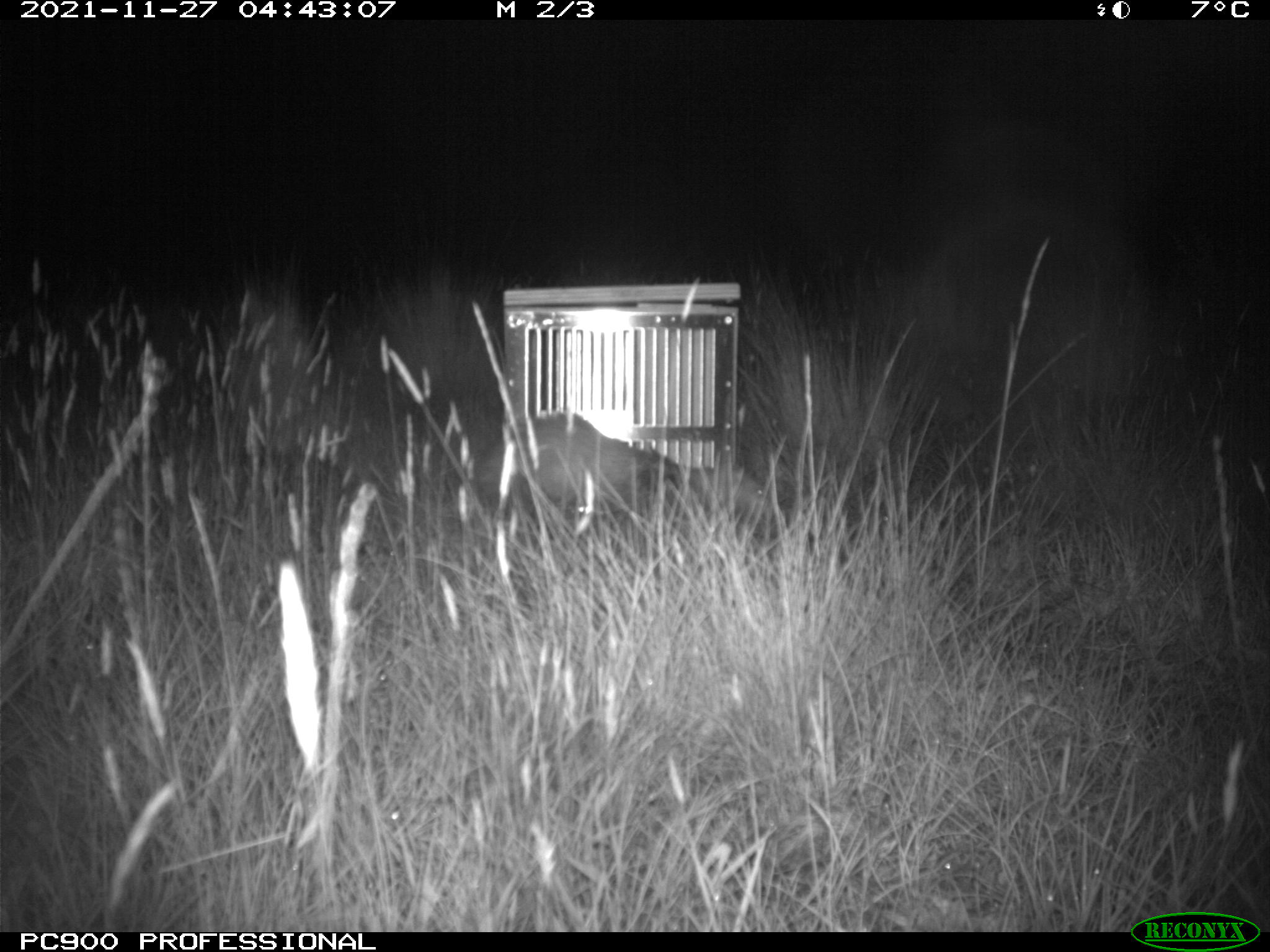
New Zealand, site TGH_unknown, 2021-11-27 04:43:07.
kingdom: Animalia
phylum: Chordata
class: Mammalia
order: Carnivora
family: Mustelidae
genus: Mustela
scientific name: Mustela furo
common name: ferret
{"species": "ferret (Mustela furo)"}